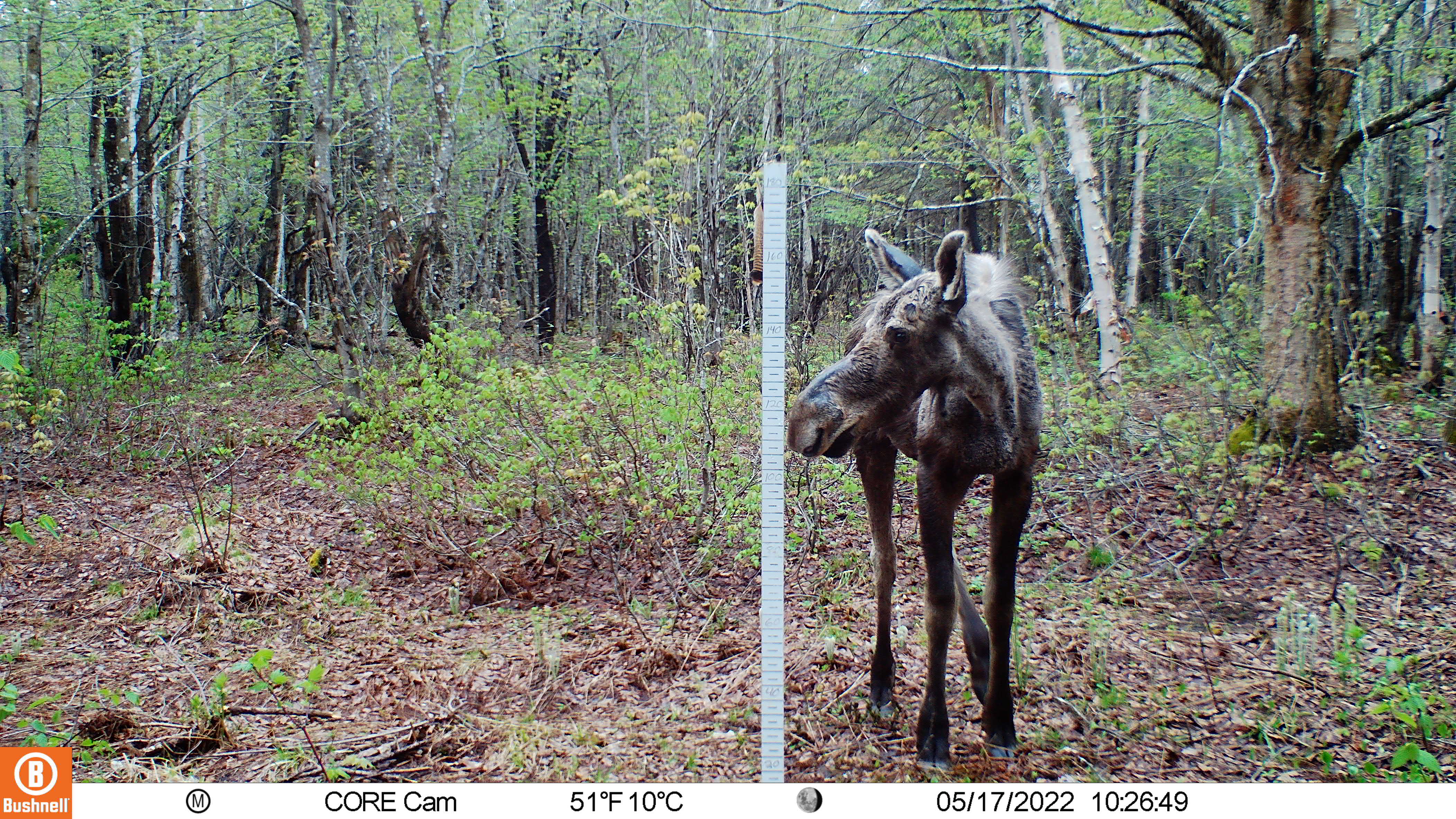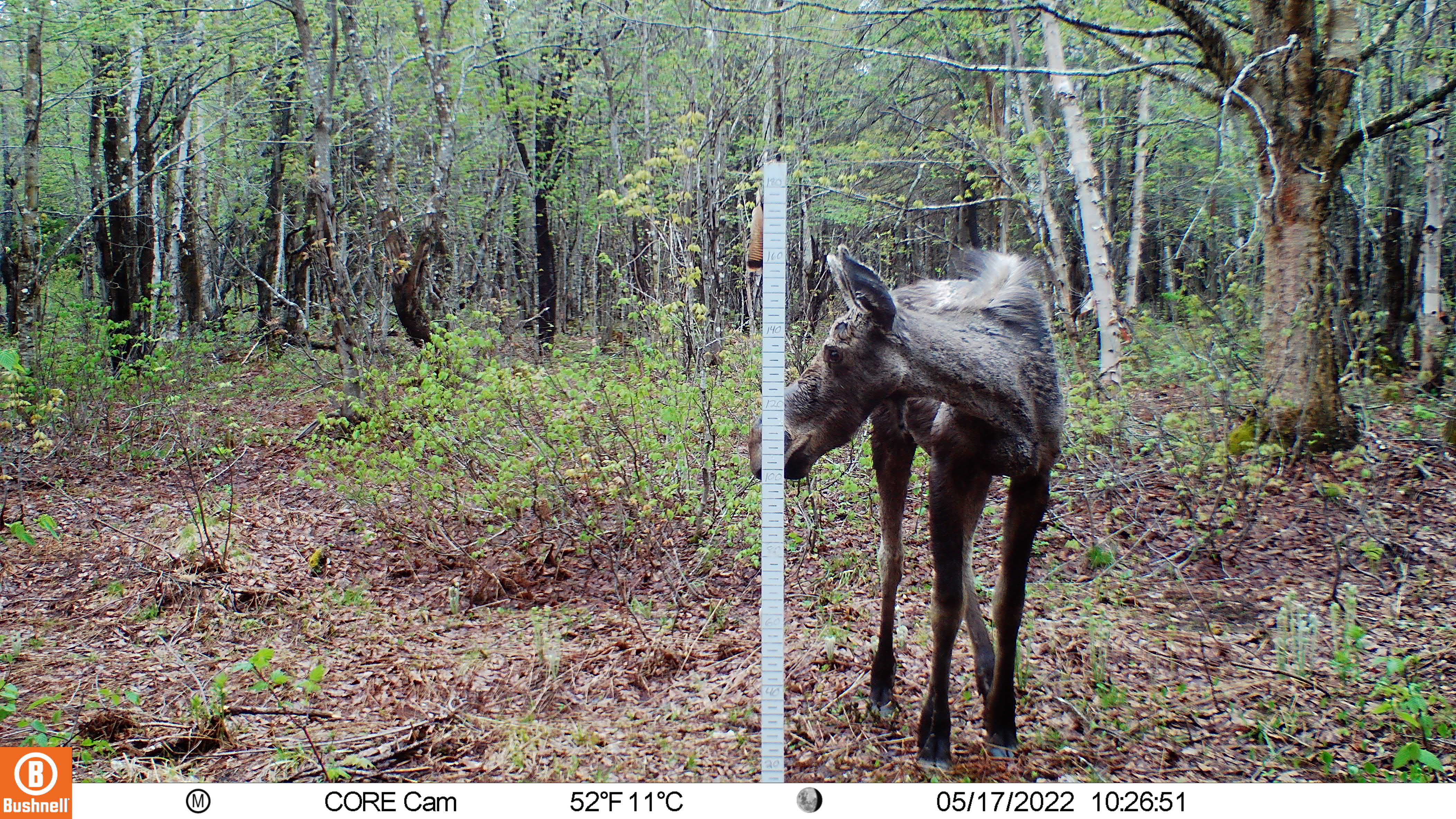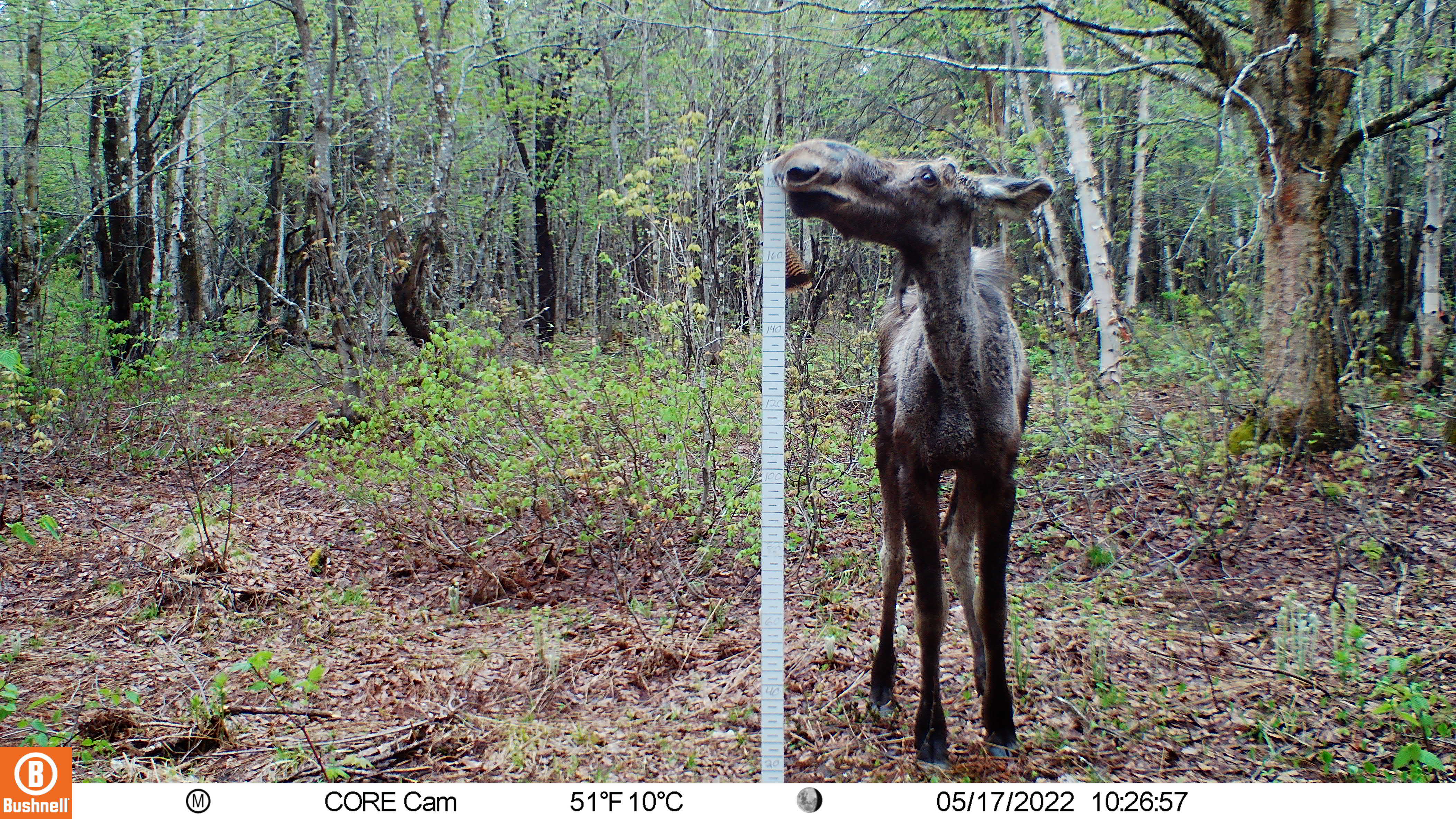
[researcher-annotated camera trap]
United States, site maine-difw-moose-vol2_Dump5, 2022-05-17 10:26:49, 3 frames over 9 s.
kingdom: Animalia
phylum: Chordata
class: Mammalia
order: Artiodactyla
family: Cervidae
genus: Alces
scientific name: Alces alces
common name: moose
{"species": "moose (Alces alces)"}